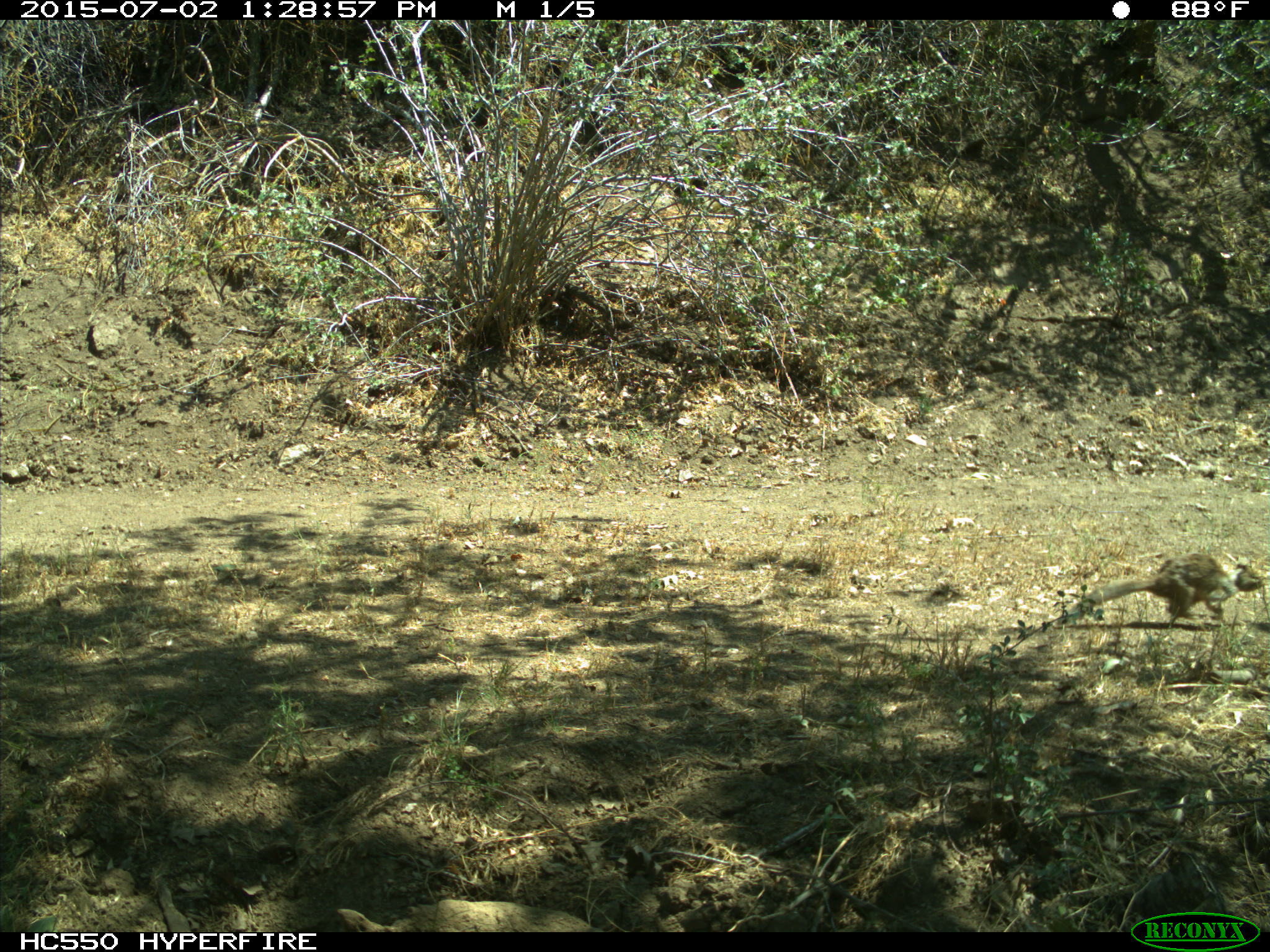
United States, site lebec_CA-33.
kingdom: Animalia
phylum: Chordata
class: Mammalia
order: Rodentia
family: Sciuridae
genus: Otospermophilus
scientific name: Otospermophilus beecheyi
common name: california ground squirrel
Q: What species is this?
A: Otospermophilus beecheyi (california ground squirrel).